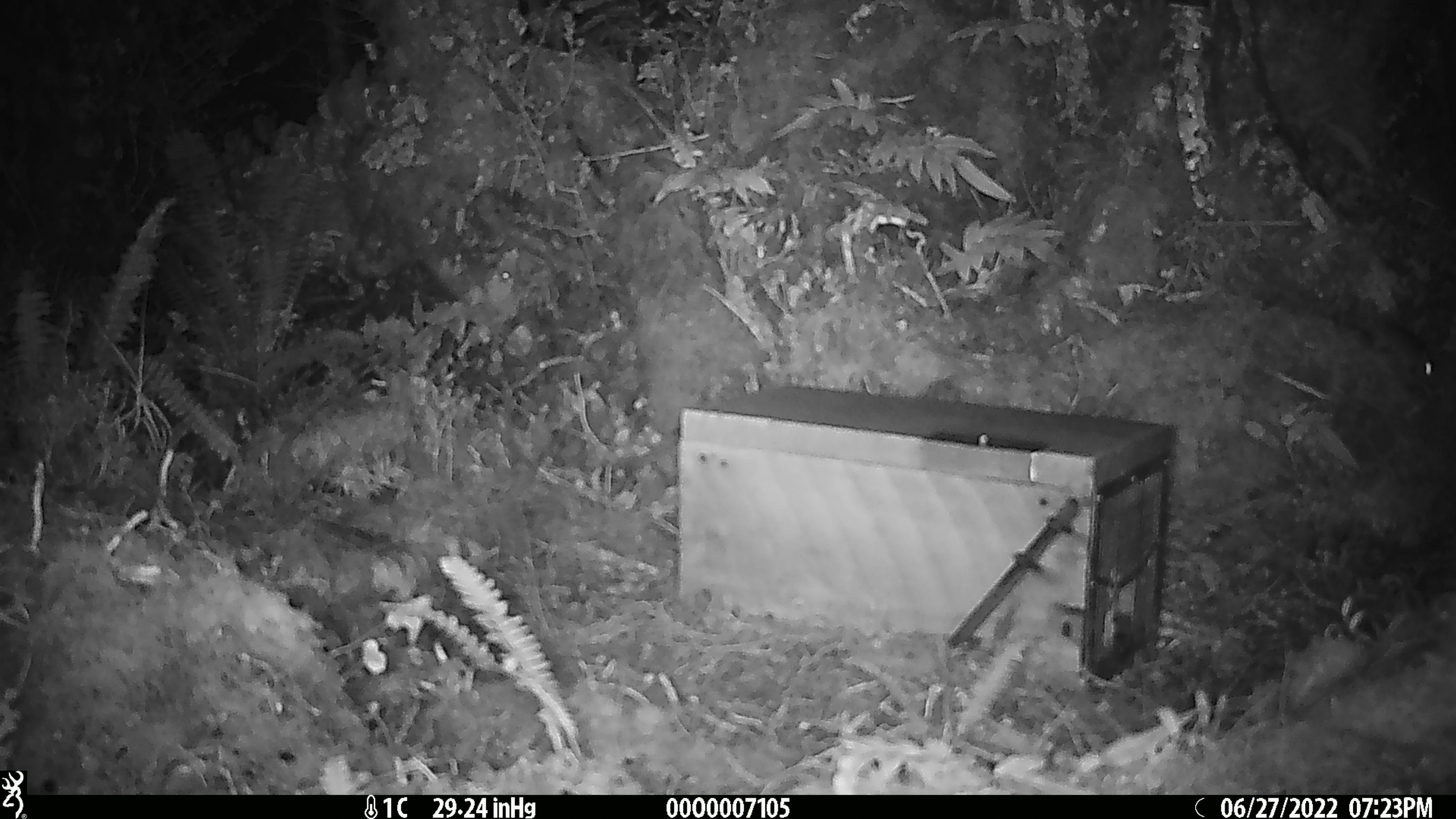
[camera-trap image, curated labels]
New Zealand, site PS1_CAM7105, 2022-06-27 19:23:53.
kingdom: Animalia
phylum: Chordata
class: Mammalia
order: Rodentia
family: Muridae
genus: Mus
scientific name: Mus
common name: mouse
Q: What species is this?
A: Mouse (Mus).